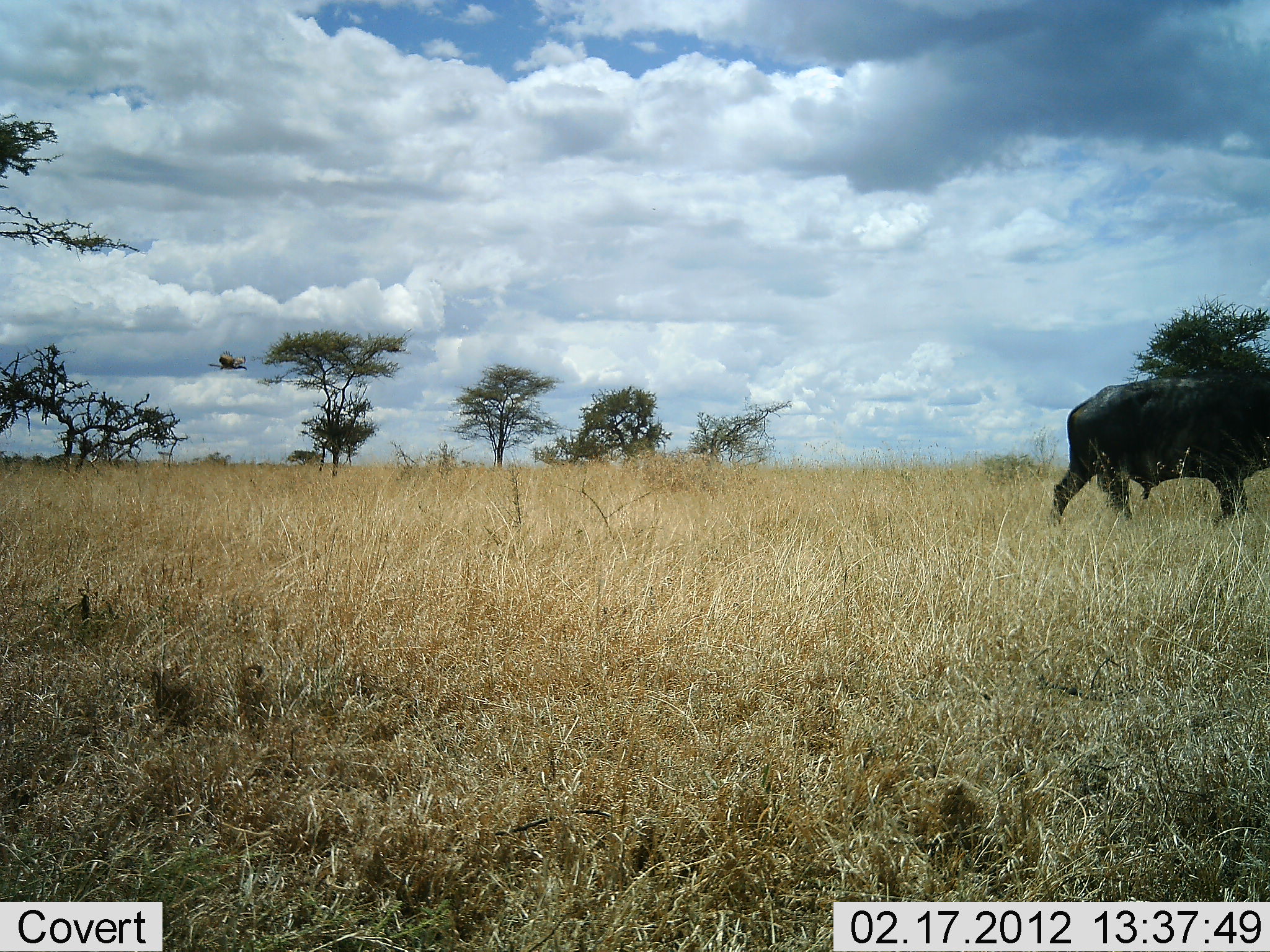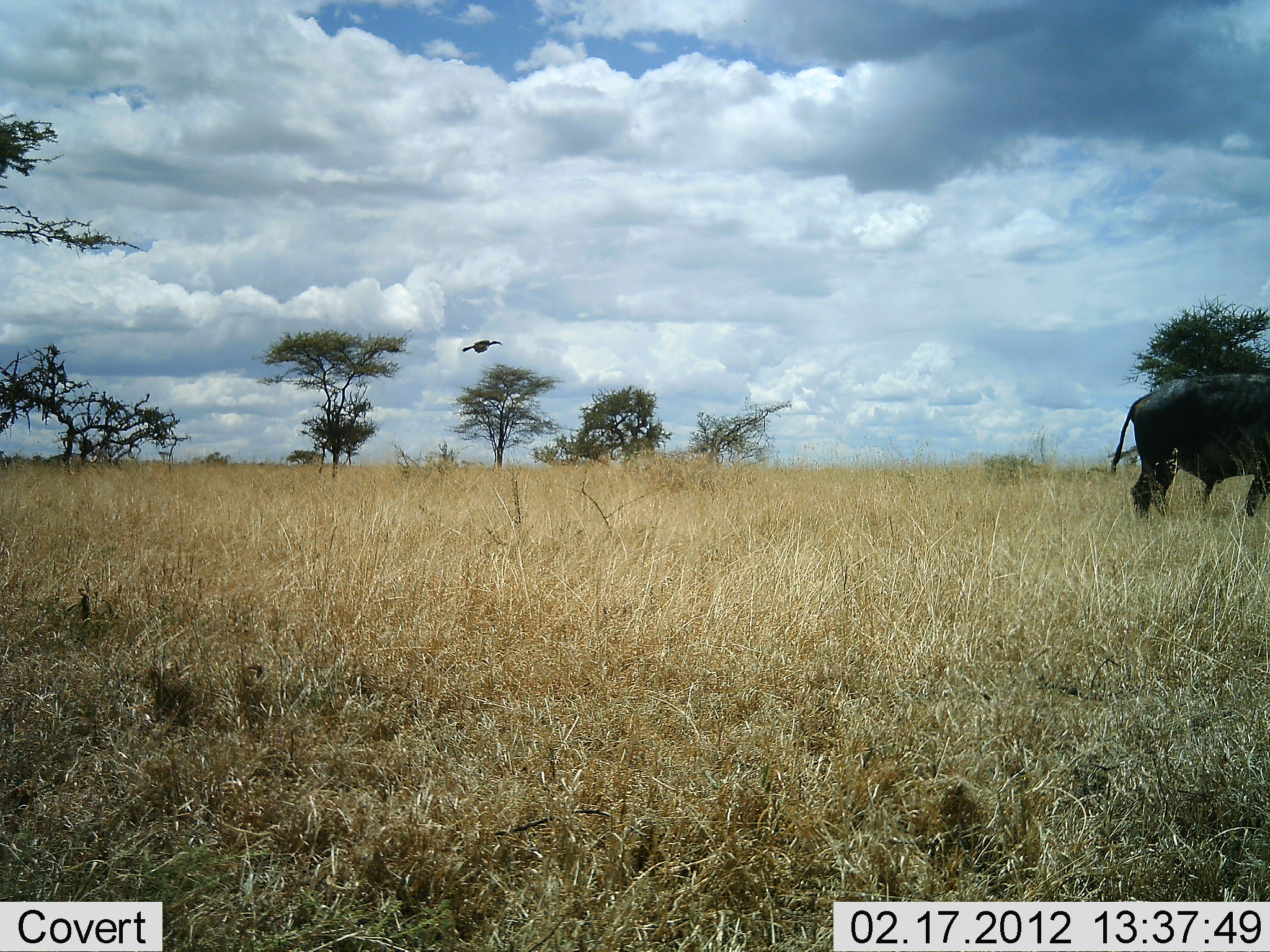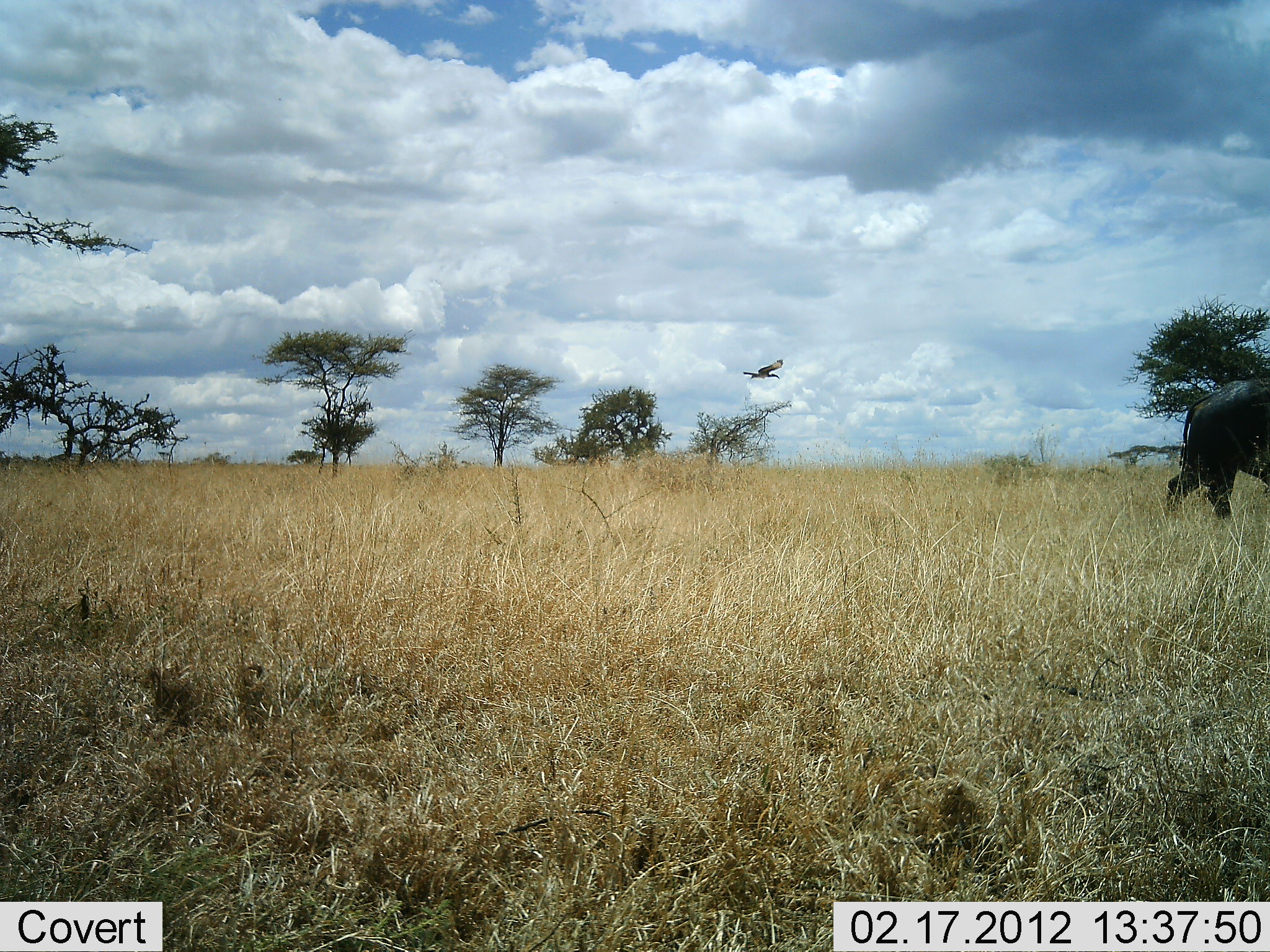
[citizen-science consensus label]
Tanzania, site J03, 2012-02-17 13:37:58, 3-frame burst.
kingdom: Animalia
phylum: Chordata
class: Mammalia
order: Artiodactyla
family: Bovidae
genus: Syncerus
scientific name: Syncerus caffer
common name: cape buffalo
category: buffalo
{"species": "buffalo (cape buffalo) (Syncerus caffer)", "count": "1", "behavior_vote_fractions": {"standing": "0%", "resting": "0%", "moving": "96%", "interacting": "0%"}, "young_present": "0%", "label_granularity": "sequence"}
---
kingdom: Animalia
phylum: Chordata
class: Aves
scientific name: Aves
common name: bird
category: otherbird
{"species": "otherbird (bird) (Aves)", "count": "1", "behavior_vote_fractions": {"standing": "0%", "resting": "0%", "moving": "100%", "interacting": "0%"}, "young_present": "0%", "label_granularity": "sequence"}